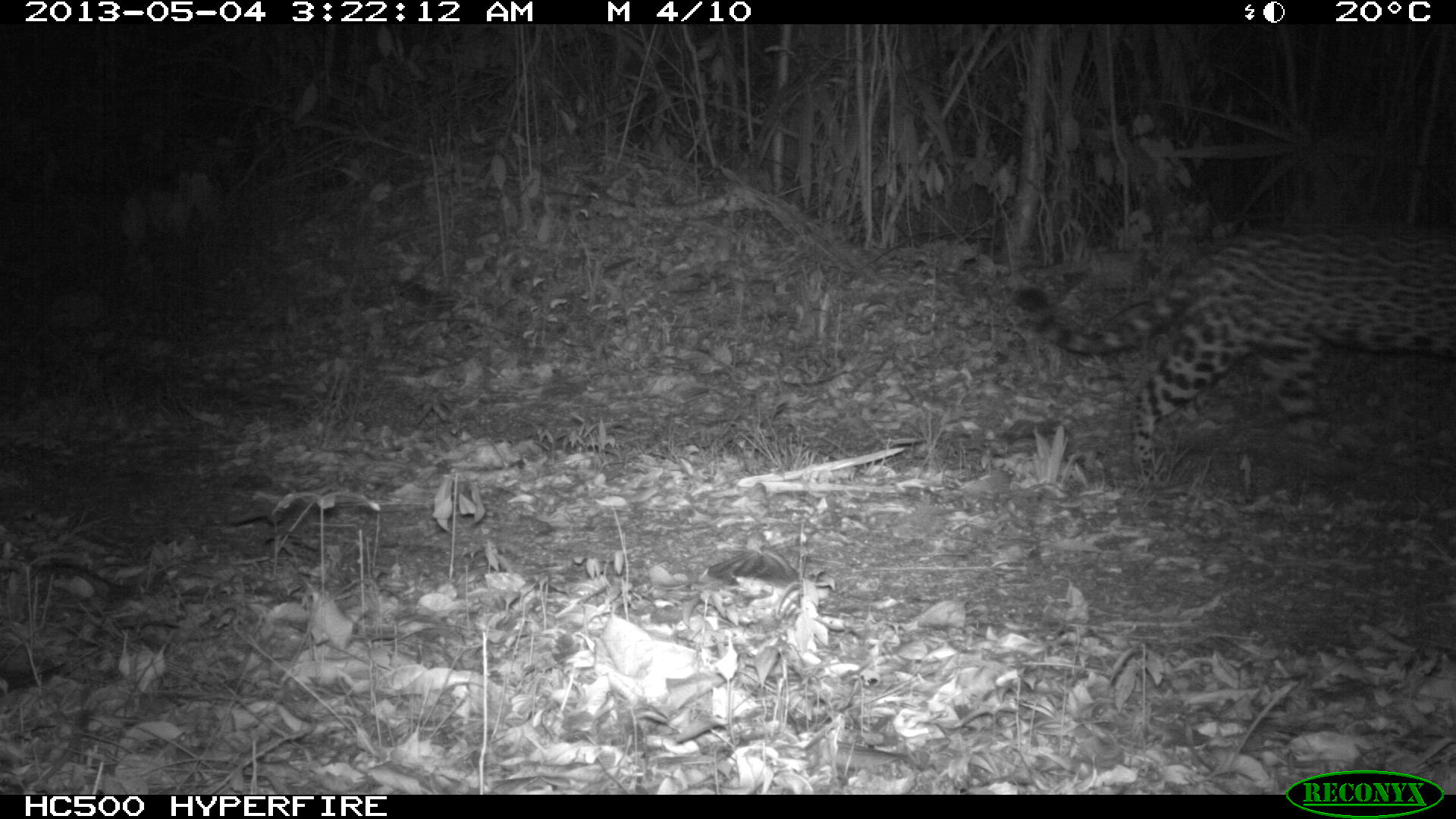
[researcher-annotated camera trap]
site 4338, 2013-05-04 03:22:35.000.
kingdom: Animalia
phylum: Chordata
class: Mammalia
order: Carnivora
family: Felidae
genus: Panthera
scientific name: Panthera onca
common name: jaguar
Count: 1.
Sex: female.